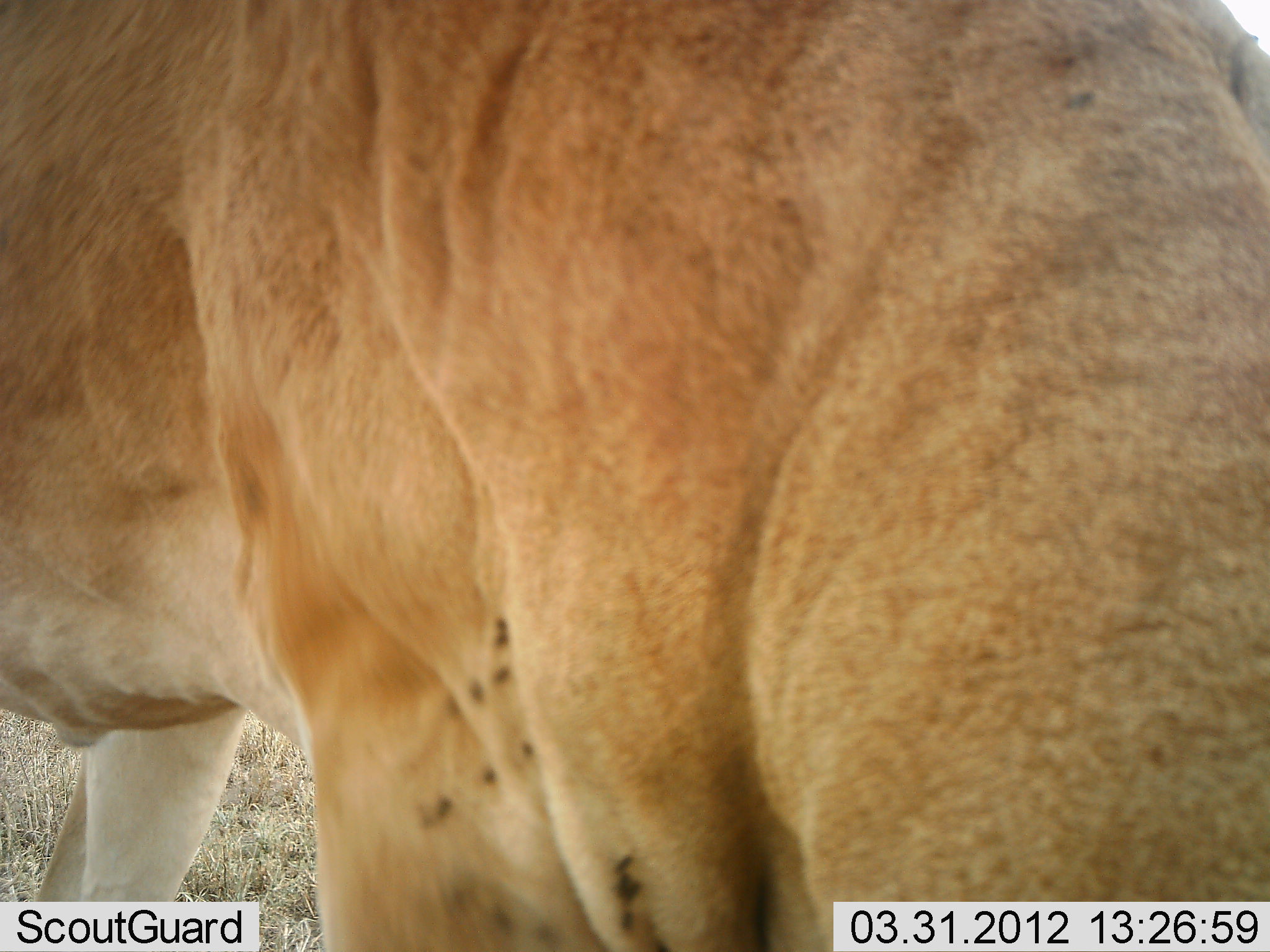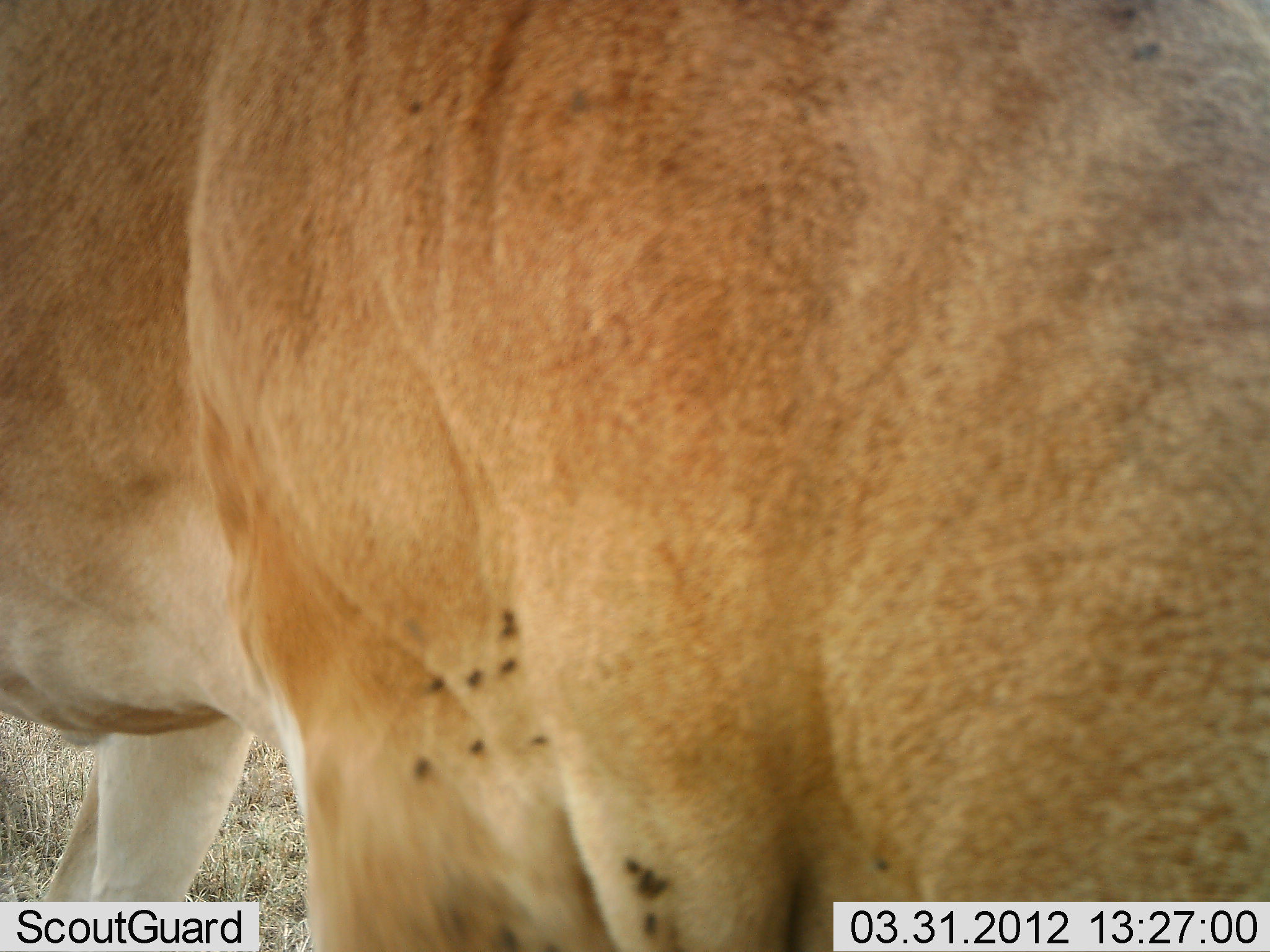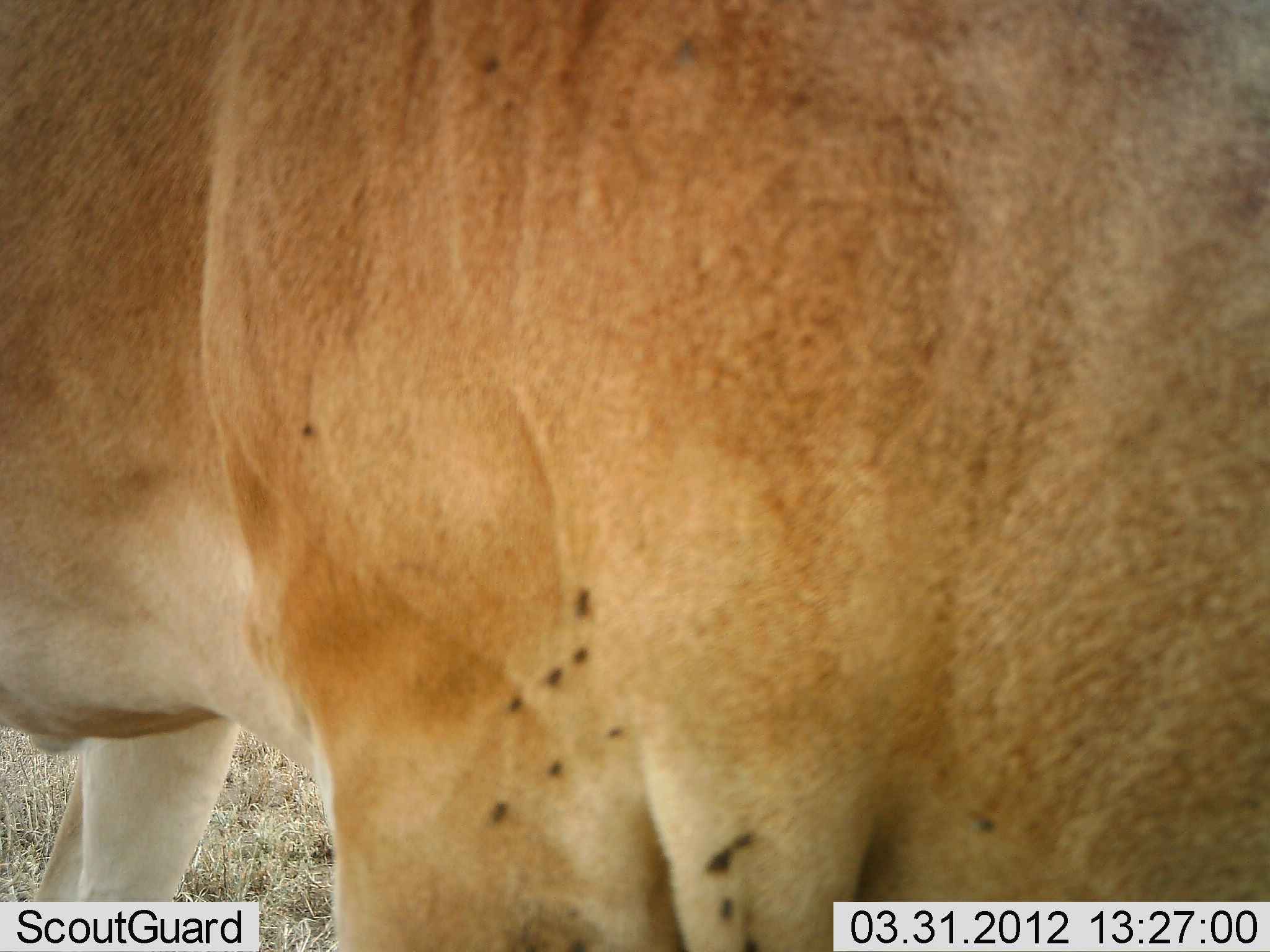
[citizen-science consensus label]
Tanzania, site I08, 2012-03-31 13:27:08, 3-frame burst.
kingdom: Animalia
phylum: Chordata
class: Mammalia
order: Artiodactyla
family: Bovidae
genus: Alcelaphus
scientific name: Alcelaphus buselaphus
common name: hartebeest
Hartebeest (Alcelaphus buselaphus), count 1. Behavior (volunteer vote fractions): standing 95%, resting 0%, moving 0%, interacting 5%. Young present (vote fraction): 0%. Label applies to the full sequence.